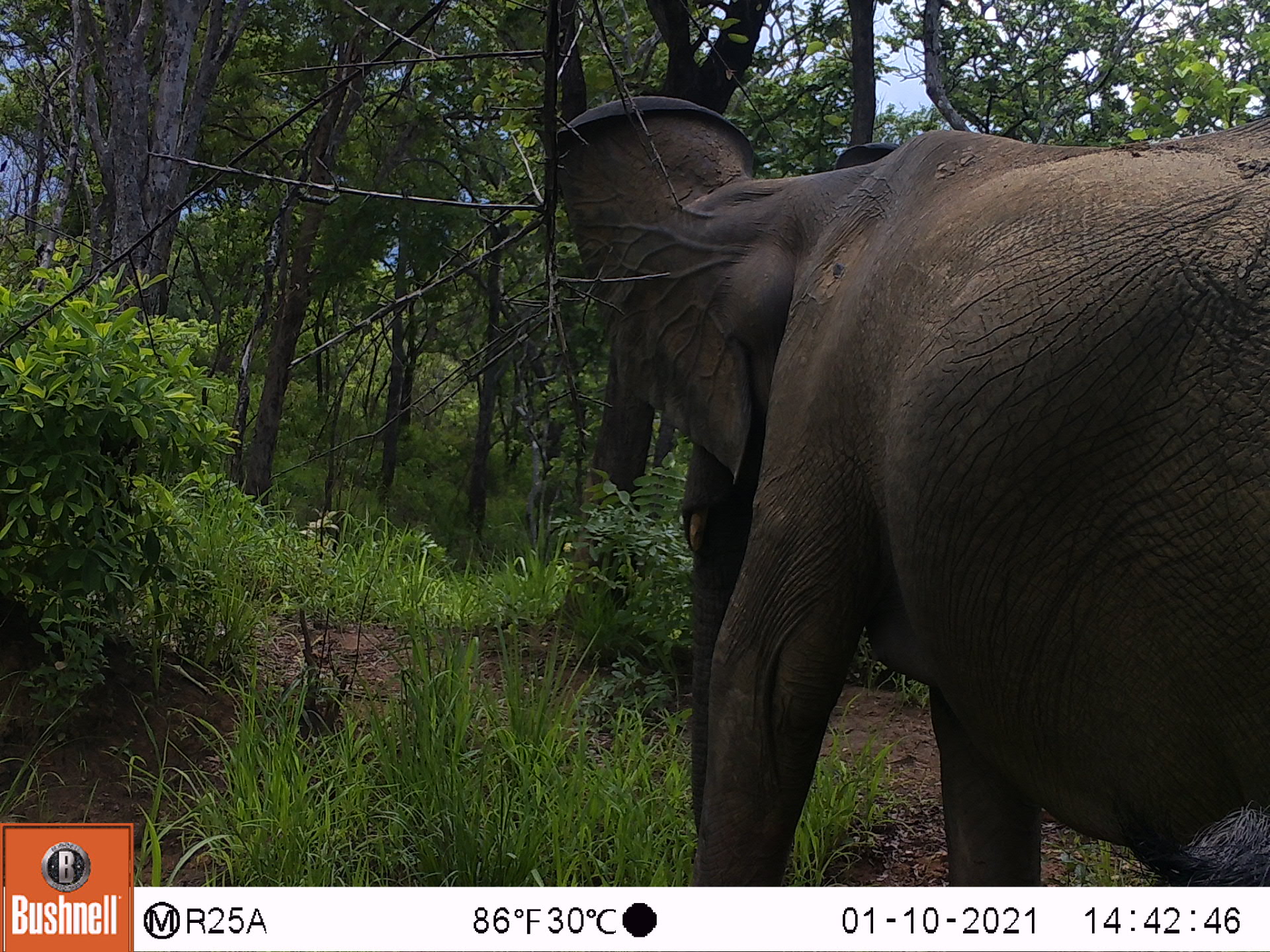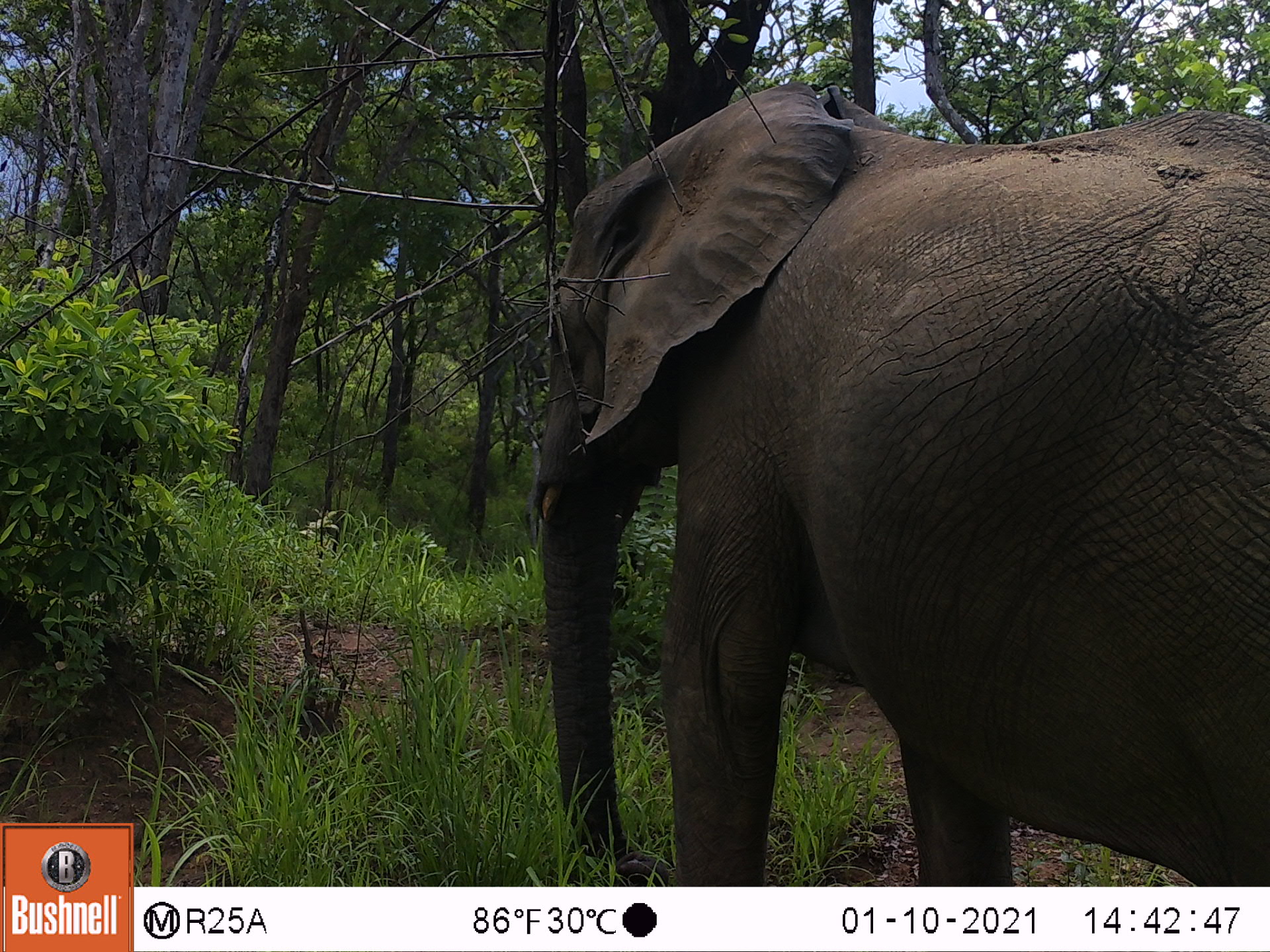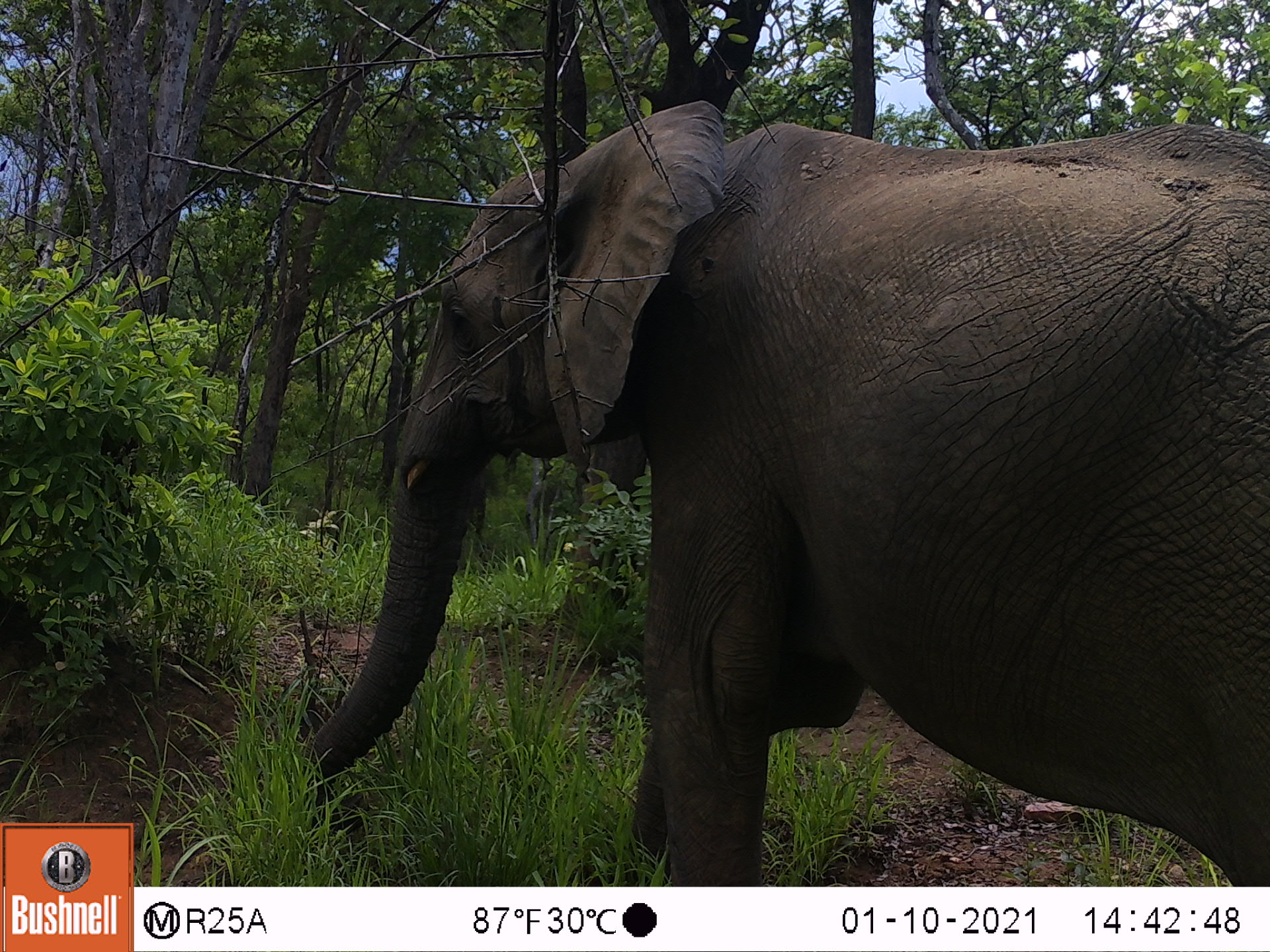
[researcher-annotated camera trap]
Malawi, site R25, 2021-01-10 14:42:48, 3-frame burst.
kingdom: Animalia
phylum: Chordata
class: Mammalia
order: Proboscidea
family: Elephantidae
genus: Loxodonta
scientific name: Loxodonta africana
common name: african savanna elephant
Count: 1.